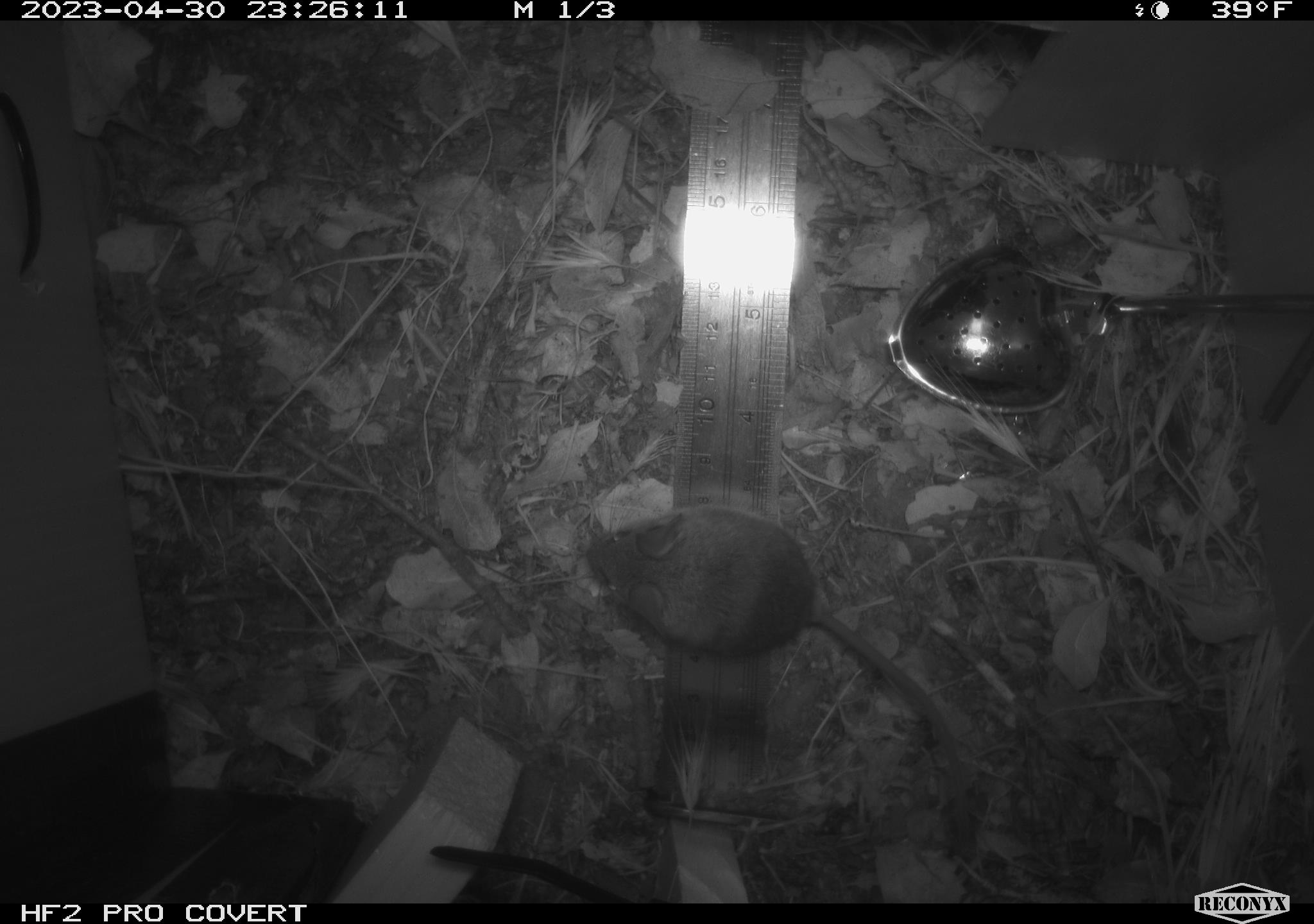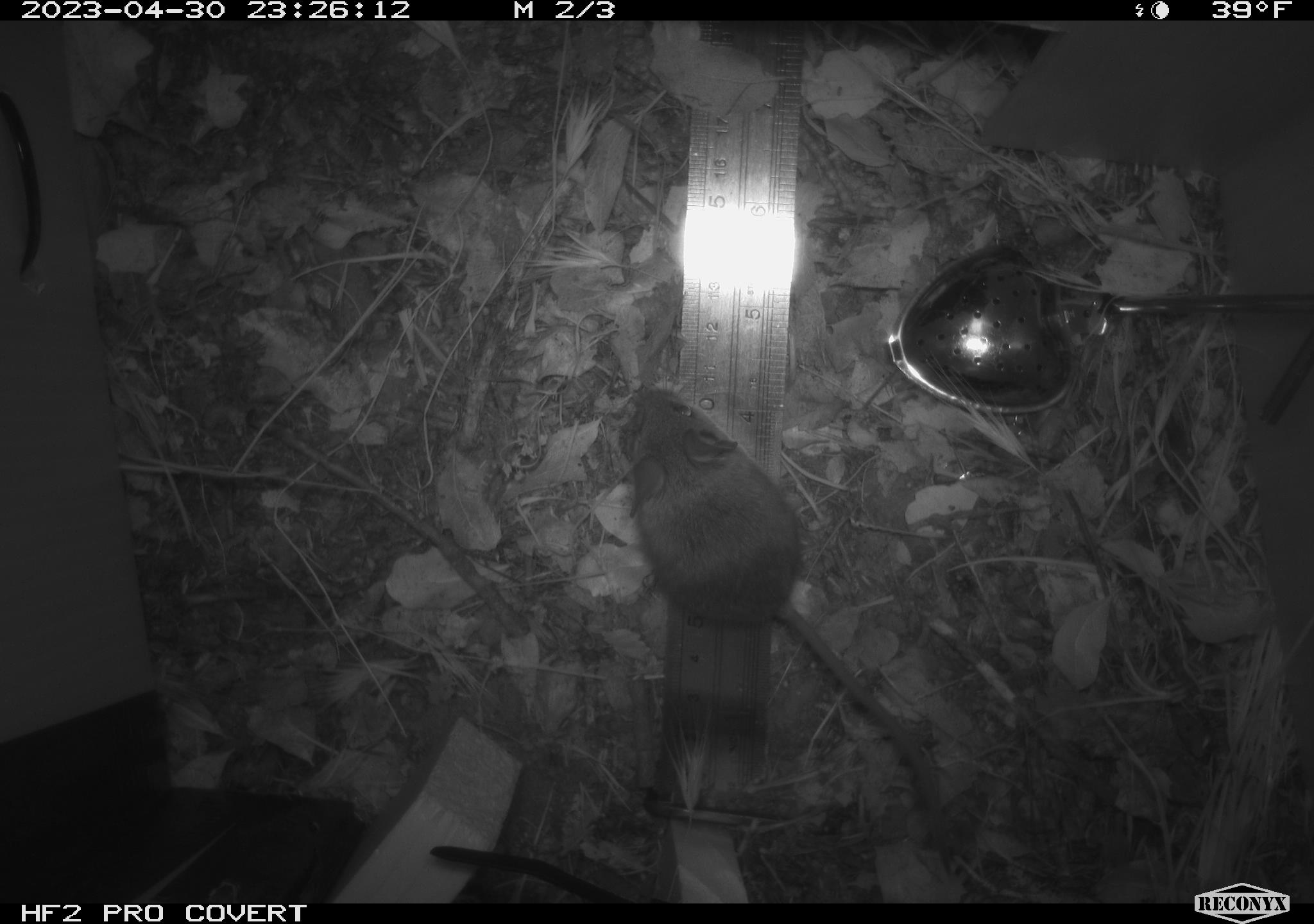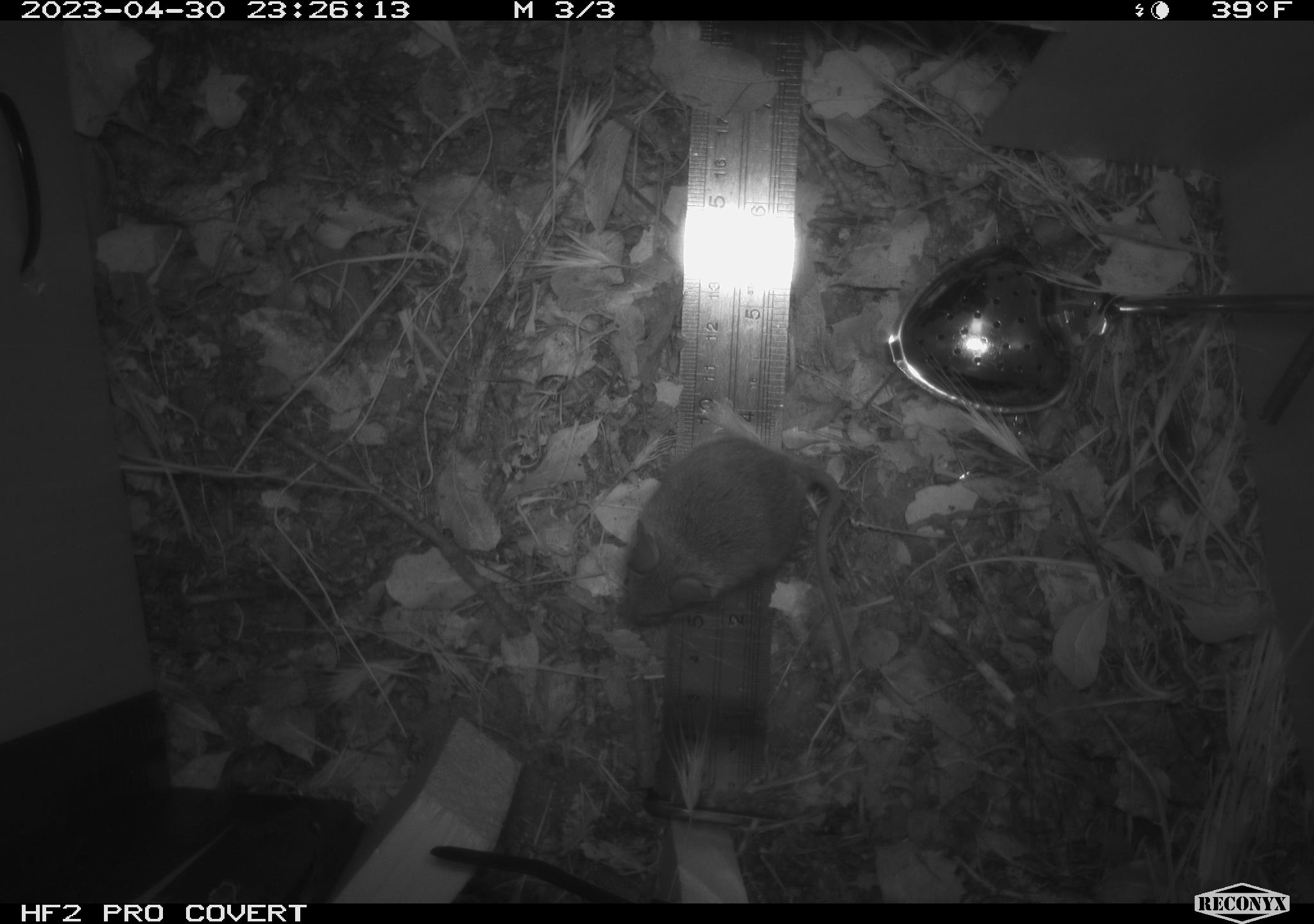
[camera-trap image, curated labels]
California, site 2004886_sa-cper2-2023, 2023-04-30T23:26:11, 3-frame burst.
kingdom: Animalia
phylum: Chordata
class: Mammalia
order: Rodentia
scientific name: Rodentia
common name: mouse species